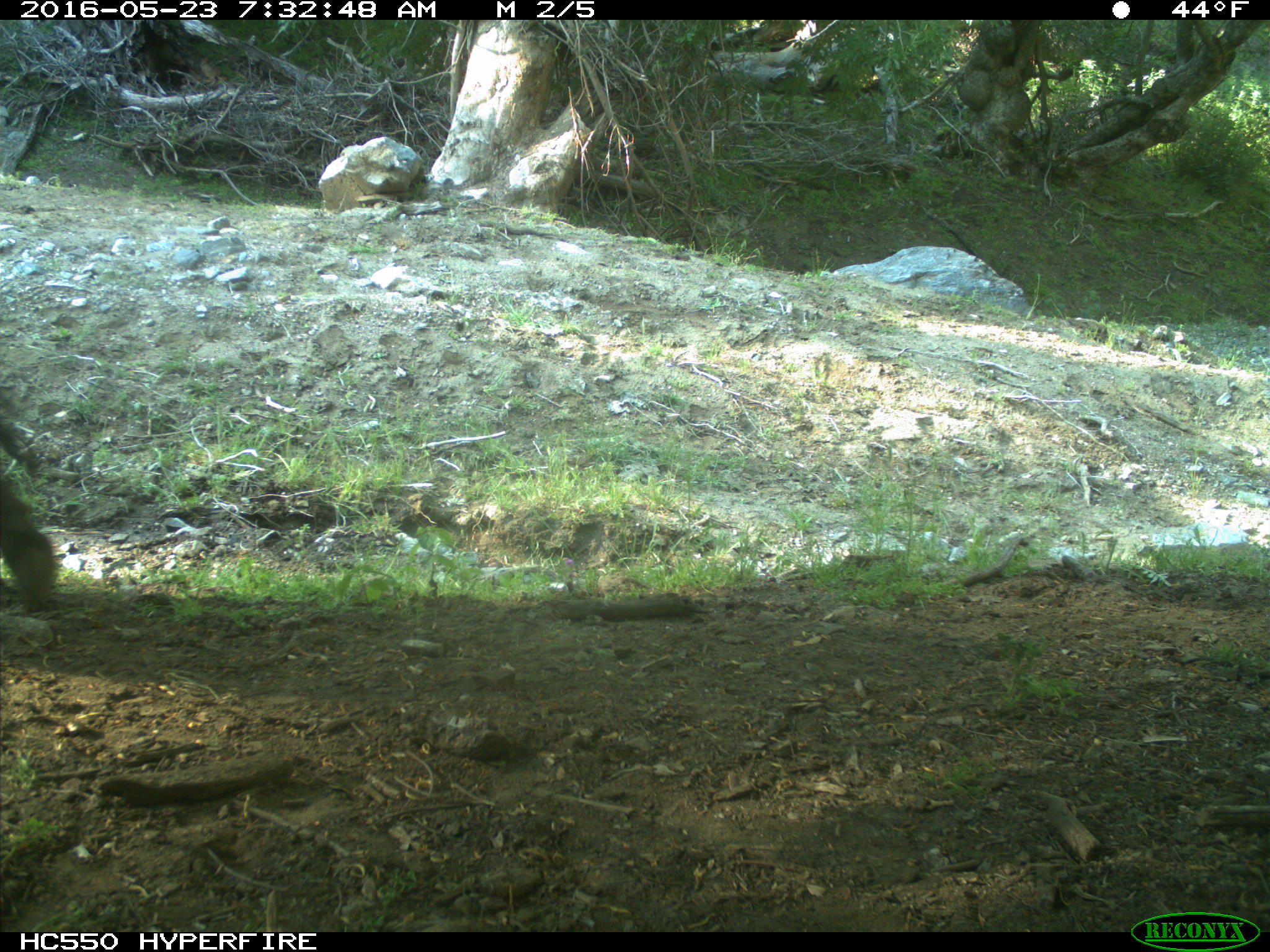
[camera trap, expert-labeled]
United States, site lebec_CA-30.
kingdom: Animalia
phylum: Chordata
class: Mammalia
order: Artiodactyla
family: Bovidae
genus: Bos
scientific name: Bos taurus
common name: domestic cow